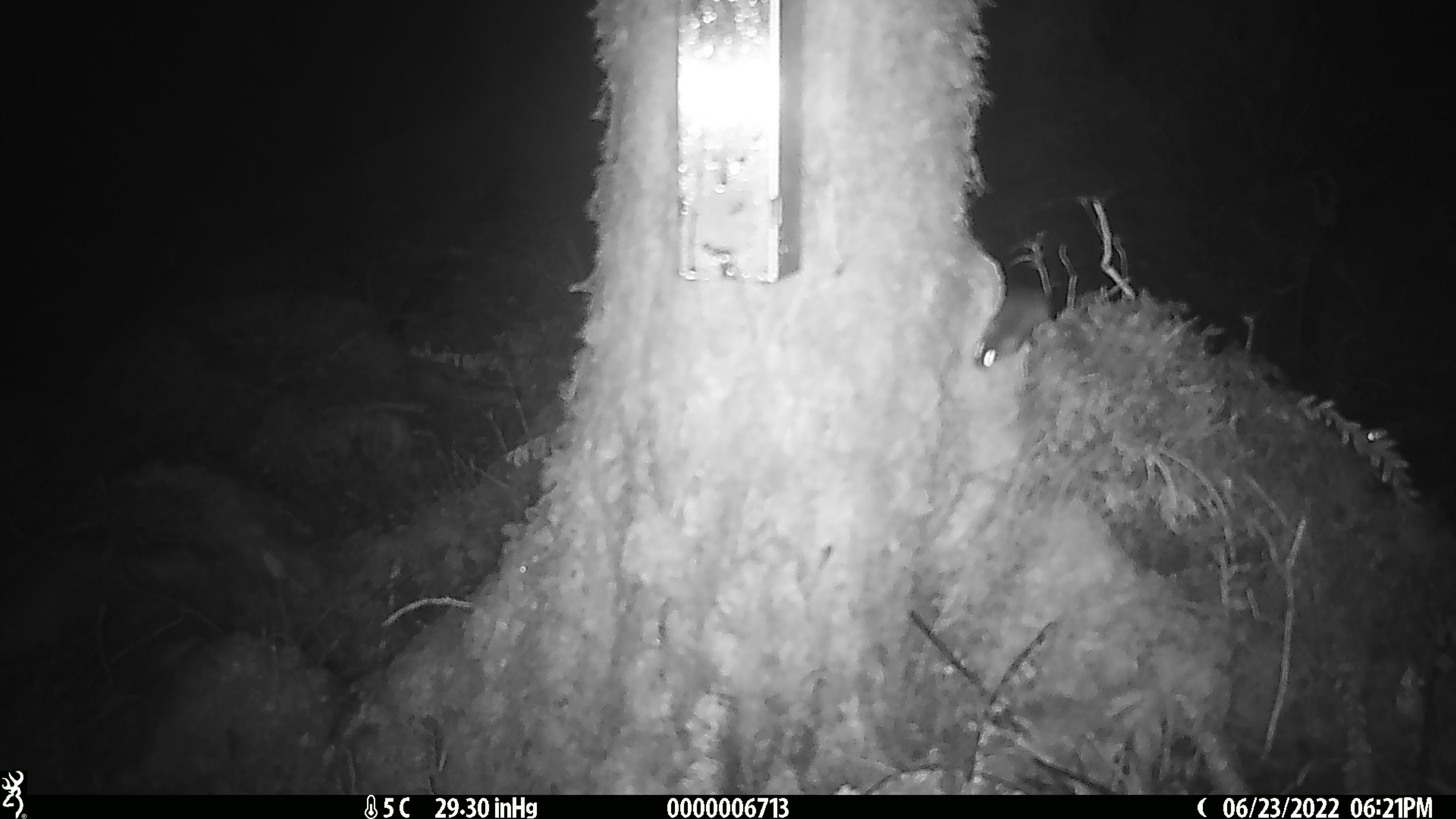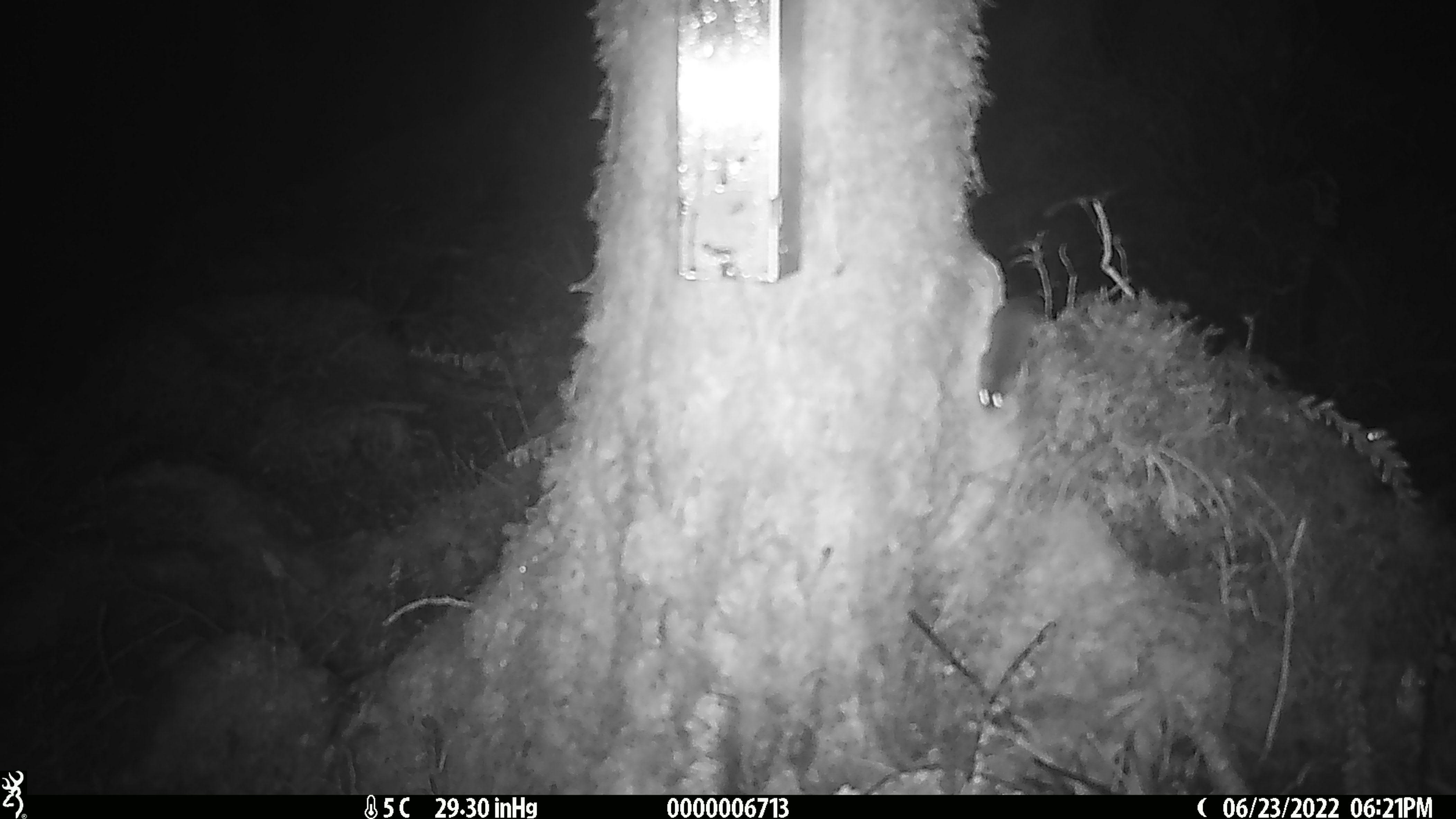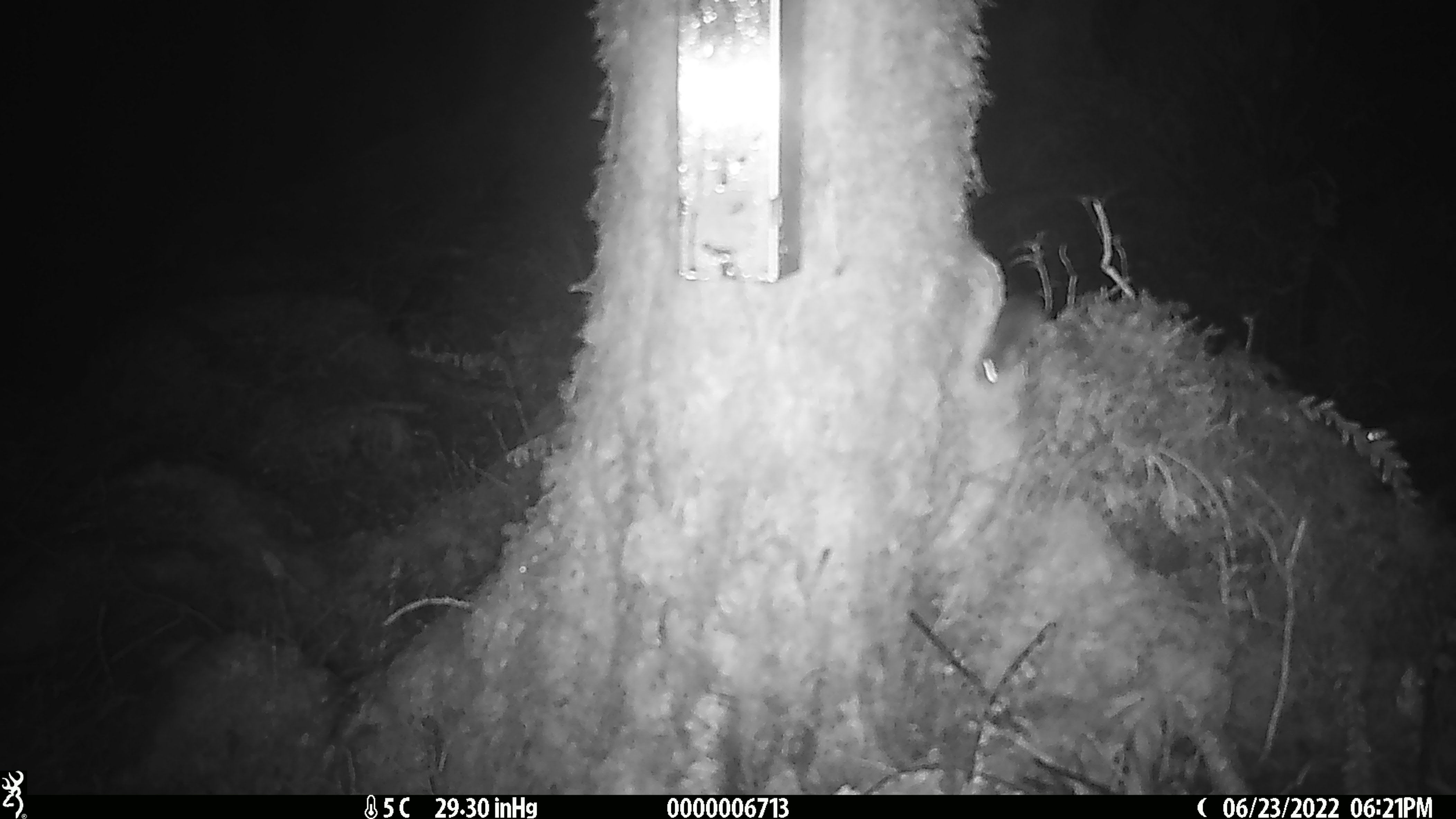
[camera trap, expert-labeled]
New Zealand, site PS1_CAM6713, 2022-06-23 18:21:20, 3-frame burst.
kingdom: Animalia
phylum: Chordata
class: Mammalia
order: Rodentia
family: Muridae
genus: Mus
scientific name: Mus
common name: mouse